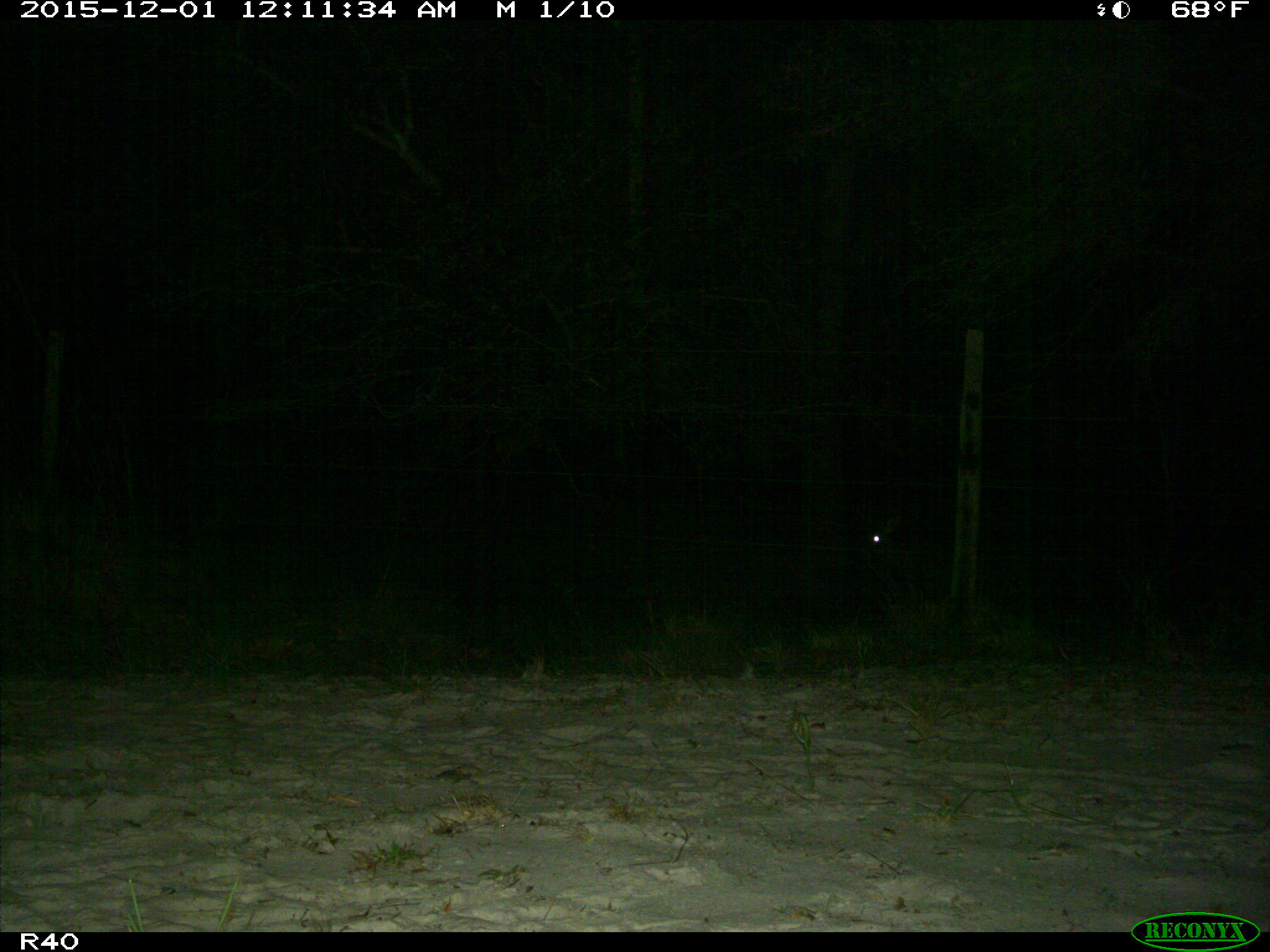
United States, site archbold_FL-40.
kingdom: Animalia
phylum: Chordata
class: Mammalia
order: Artiodactyla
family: Cervidae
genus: Odocoileus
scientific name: Odocoileus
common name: deer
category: unidentified deer